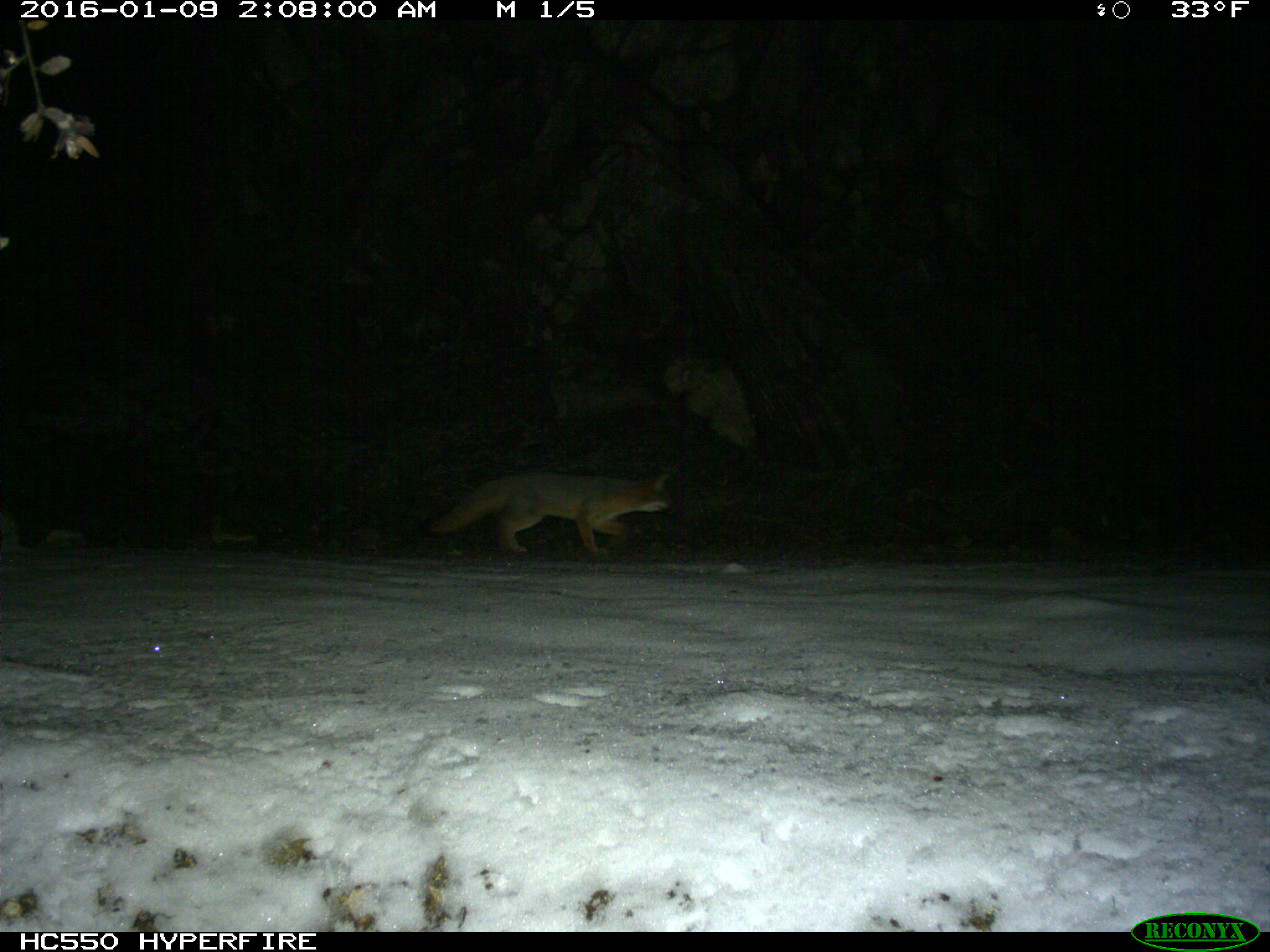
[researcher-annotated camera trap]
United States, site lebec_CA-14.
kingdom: Animalia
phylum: Chordata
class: Mammalia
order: Carnivora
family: Canidae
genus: Urocyon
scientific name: Urocyon cinereoargenteus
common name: gray fox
Urocyon cinereoargenteus (gray fox).